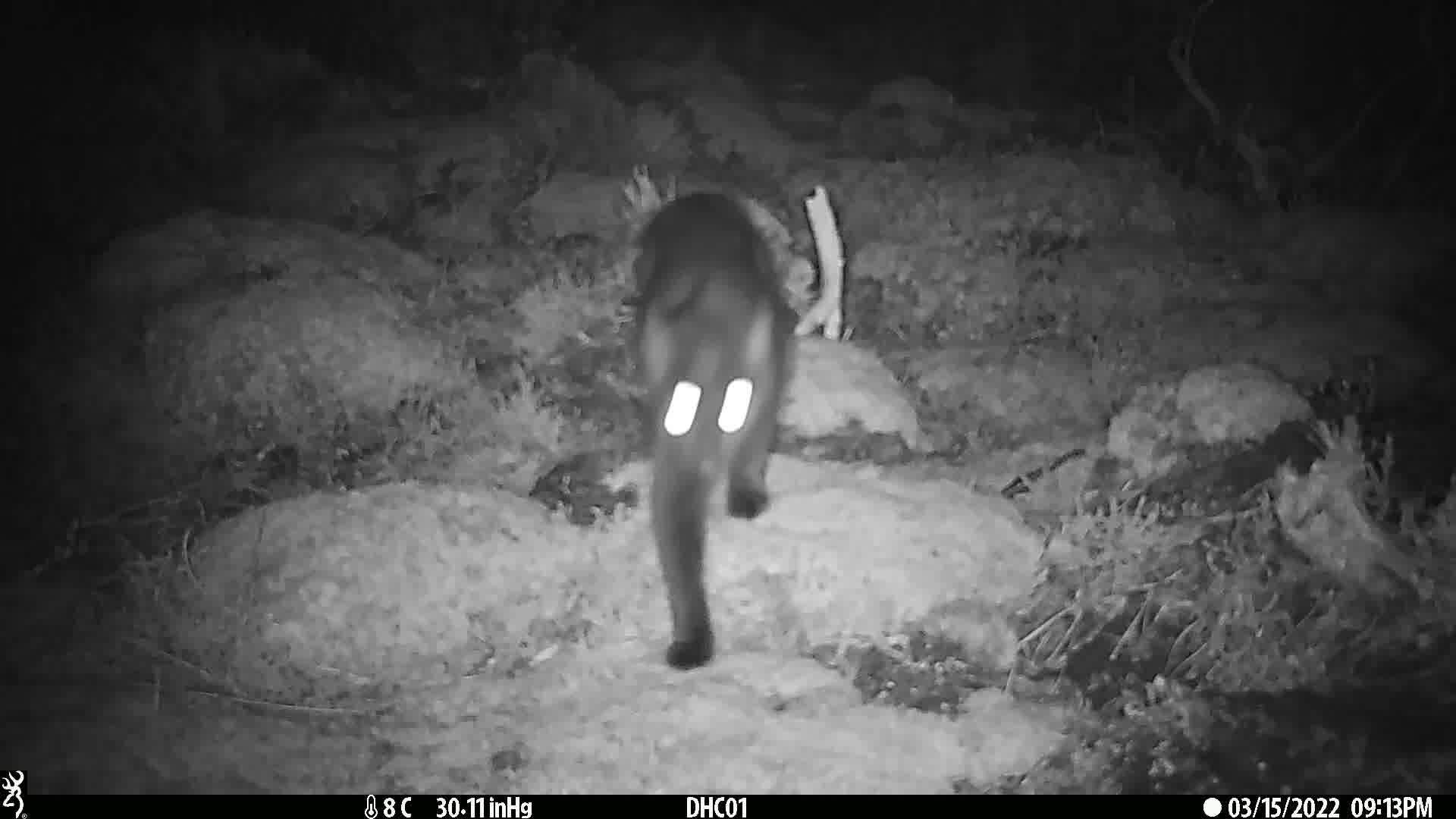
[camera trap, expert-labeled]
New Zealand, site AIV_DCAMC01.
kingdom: Animalia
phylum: Chordata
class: Mammalia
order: Carnivora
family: Felidae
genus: Felis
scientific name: Felis catus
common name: domestic cat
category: cat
Cat (domestic cat) (Felis catus).